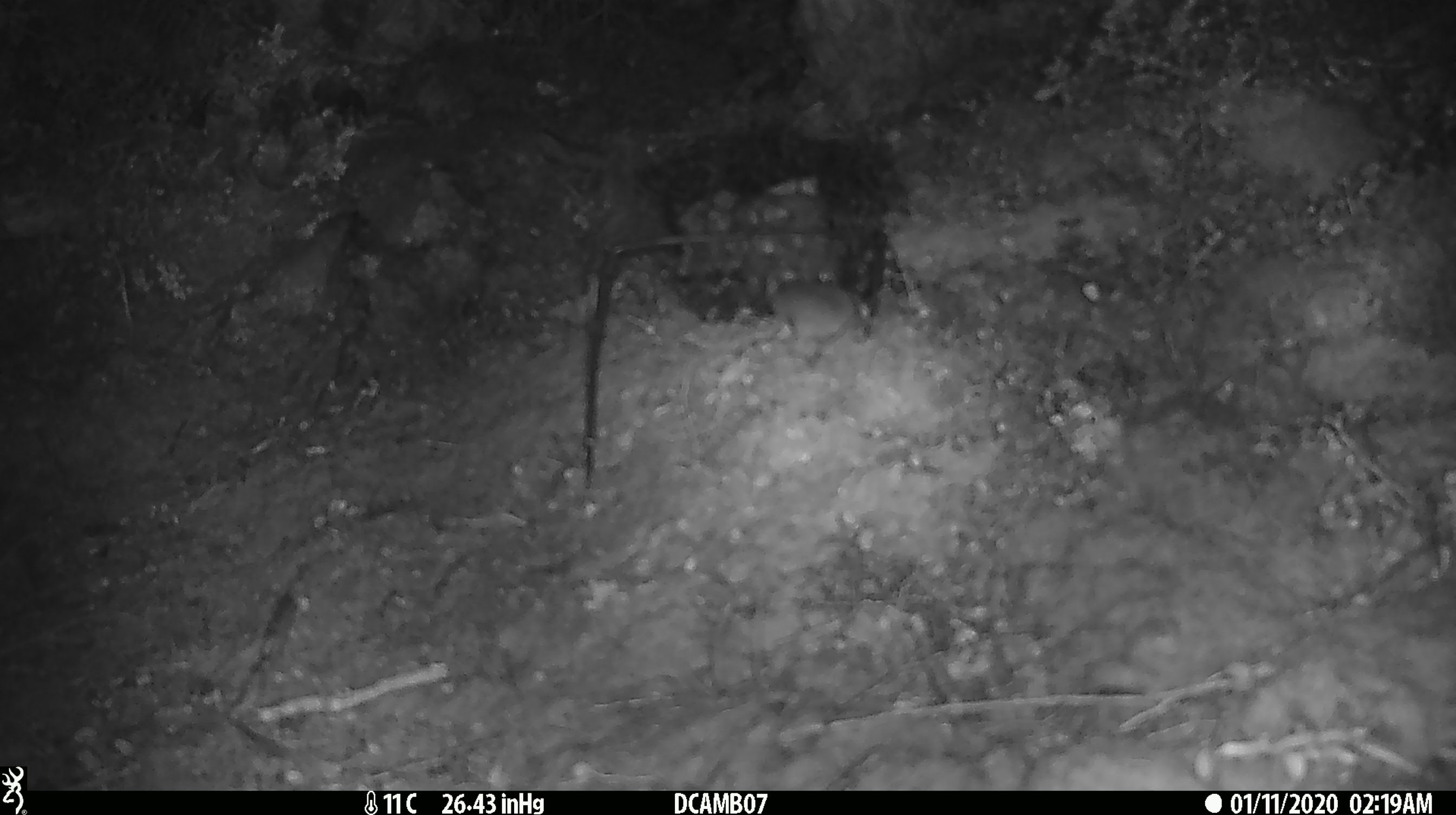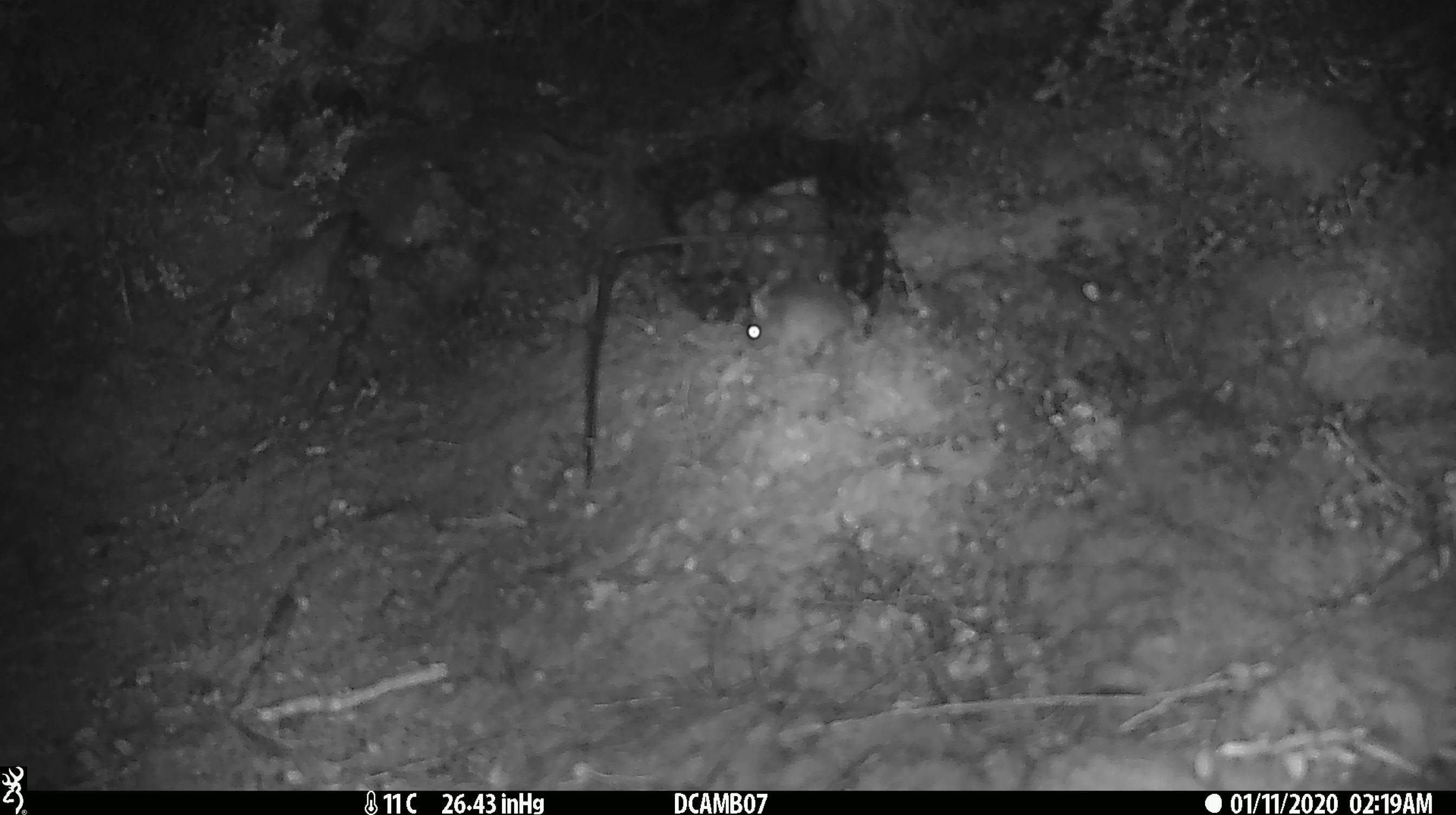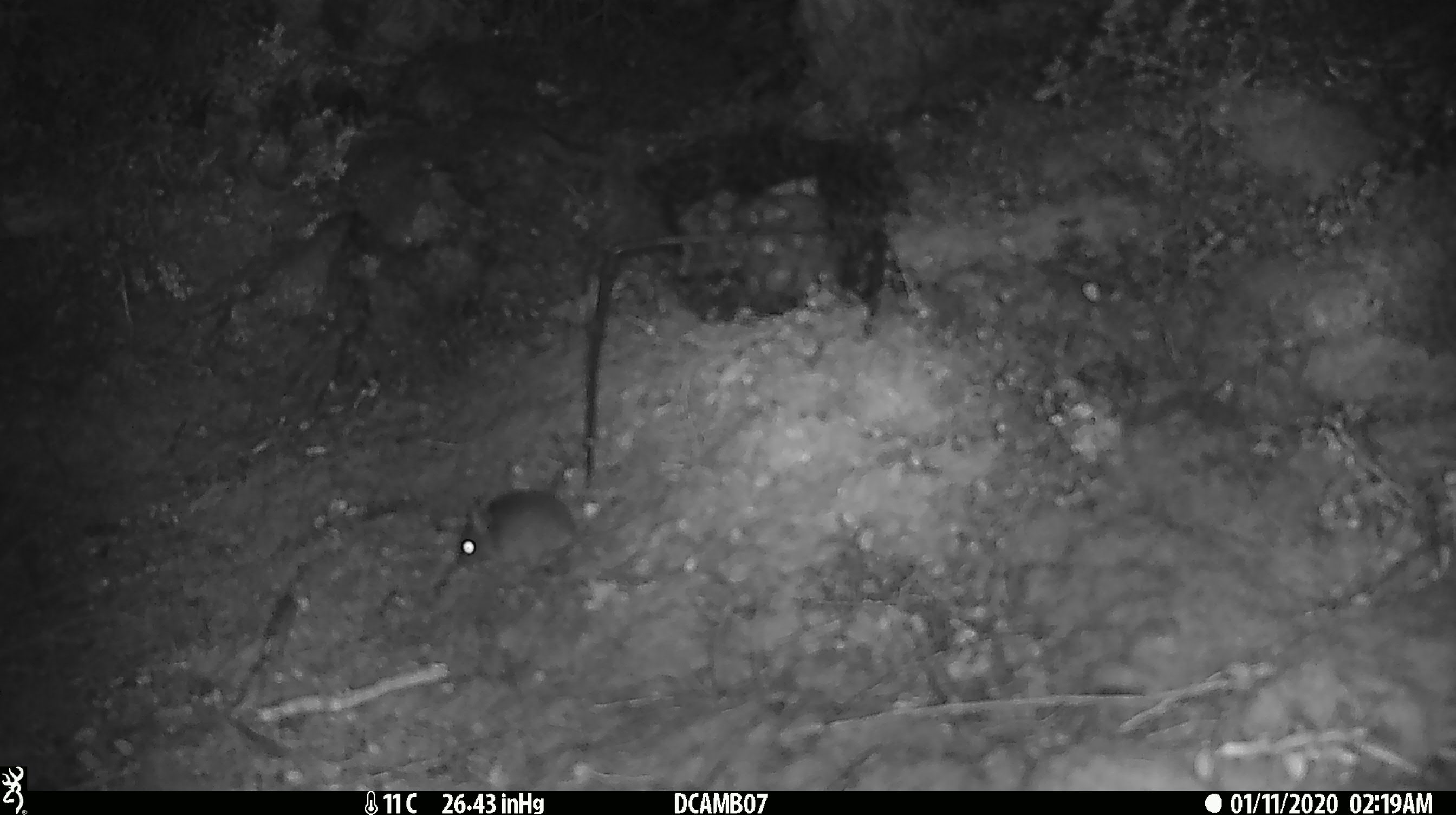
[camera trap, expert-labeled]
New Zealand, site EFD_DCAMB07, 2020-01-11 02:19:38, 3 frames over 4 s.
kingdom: Animalia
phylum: Chordata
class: Mammalia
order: Rodentia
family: Muridae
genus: Mus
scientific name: Mus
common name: mouse